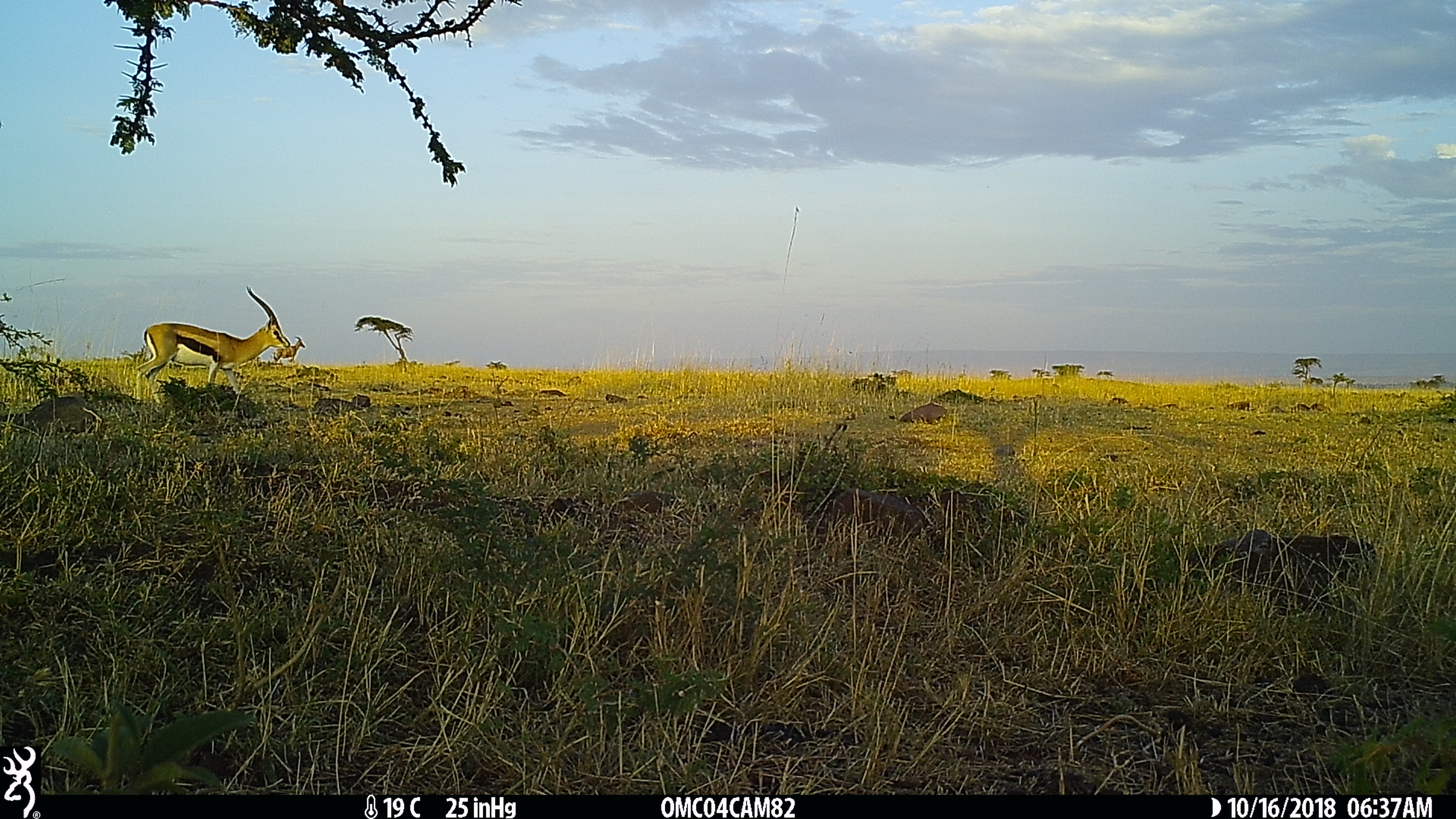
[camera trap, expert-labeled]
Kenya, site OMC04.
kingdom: Animalia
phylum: Chordata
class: Mammalia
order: Artiodactyla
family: Bovidae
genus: Eudorcas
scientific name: Eudorcas thomsonii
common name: thomon's gazelle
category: gazelle thomsons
Gazelle thomsons (thomon's gazelle) (Eudorcas thomsonii).